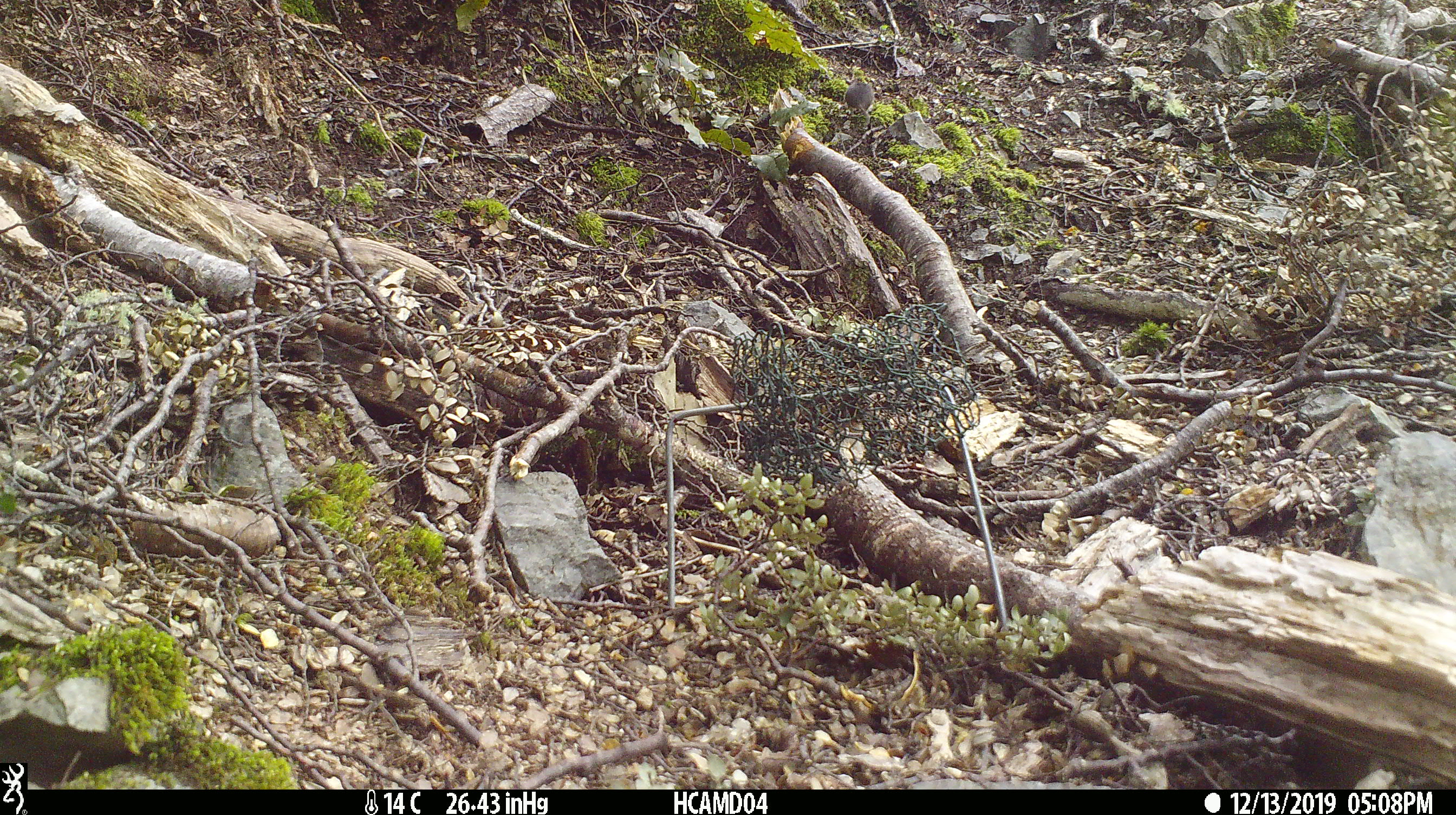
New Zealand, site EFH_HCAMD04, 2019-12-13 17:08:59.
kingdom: Animalia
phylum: Chordata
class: Mammalia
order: Rodentia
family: Muridae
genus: Mus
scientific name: Mus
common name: mouse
Mouse (Mus).